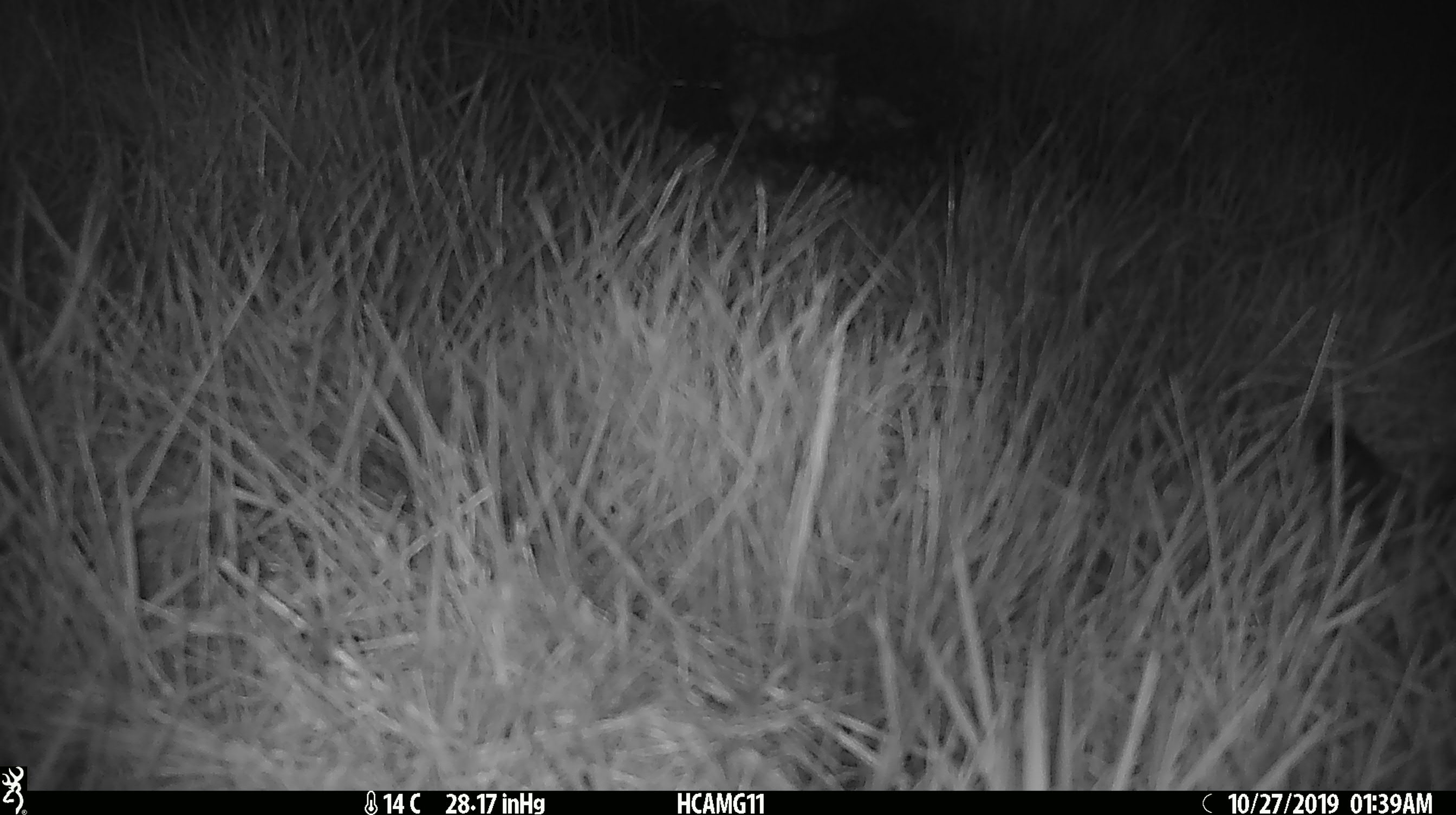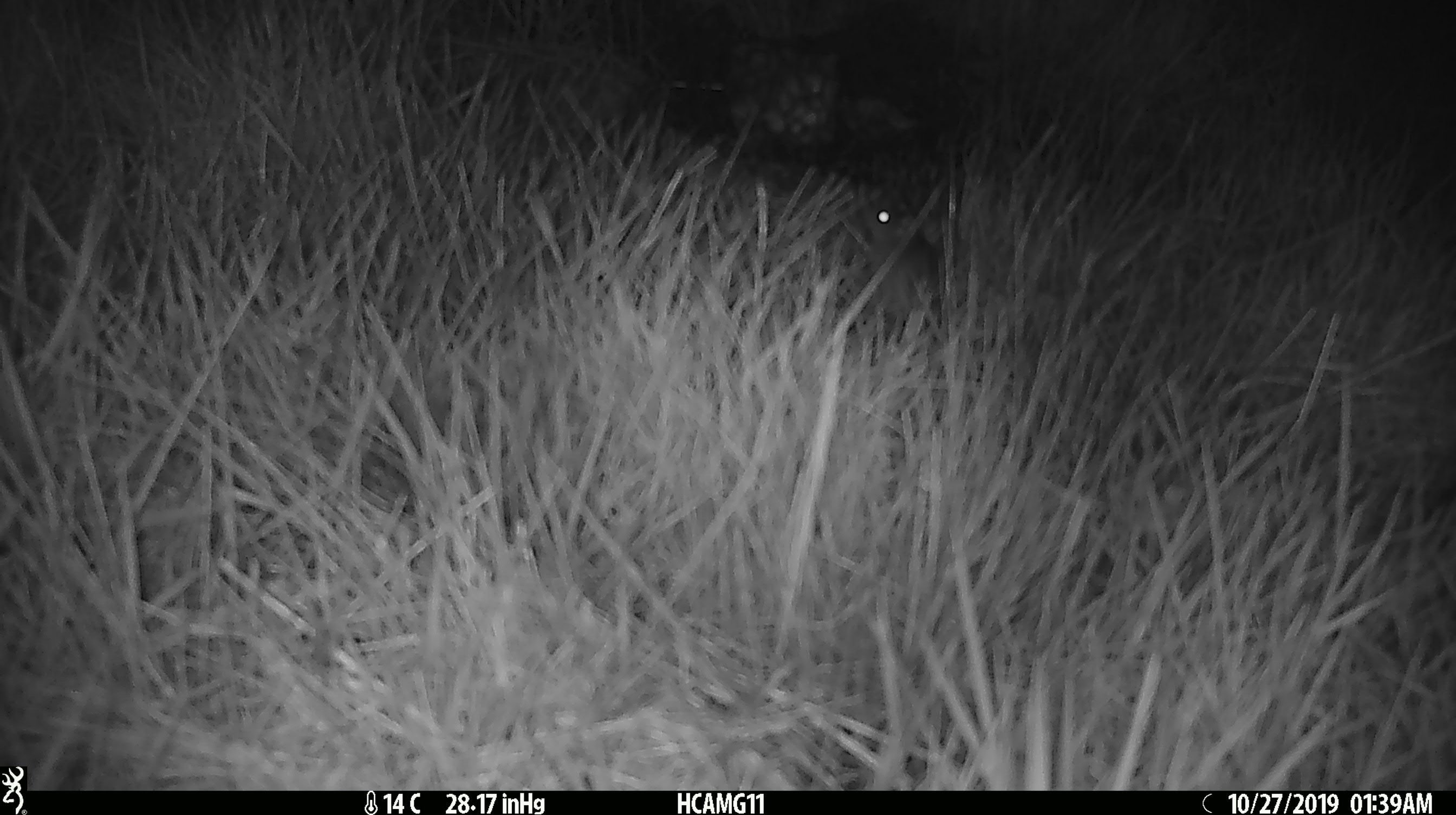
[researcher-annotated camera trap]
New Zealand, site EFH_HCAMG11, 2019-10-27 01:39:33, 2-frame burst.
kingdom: Animalia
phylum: Chordata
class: Mammalia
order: Rodentia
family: Muridae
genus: Mus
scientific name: Mus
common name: mouse